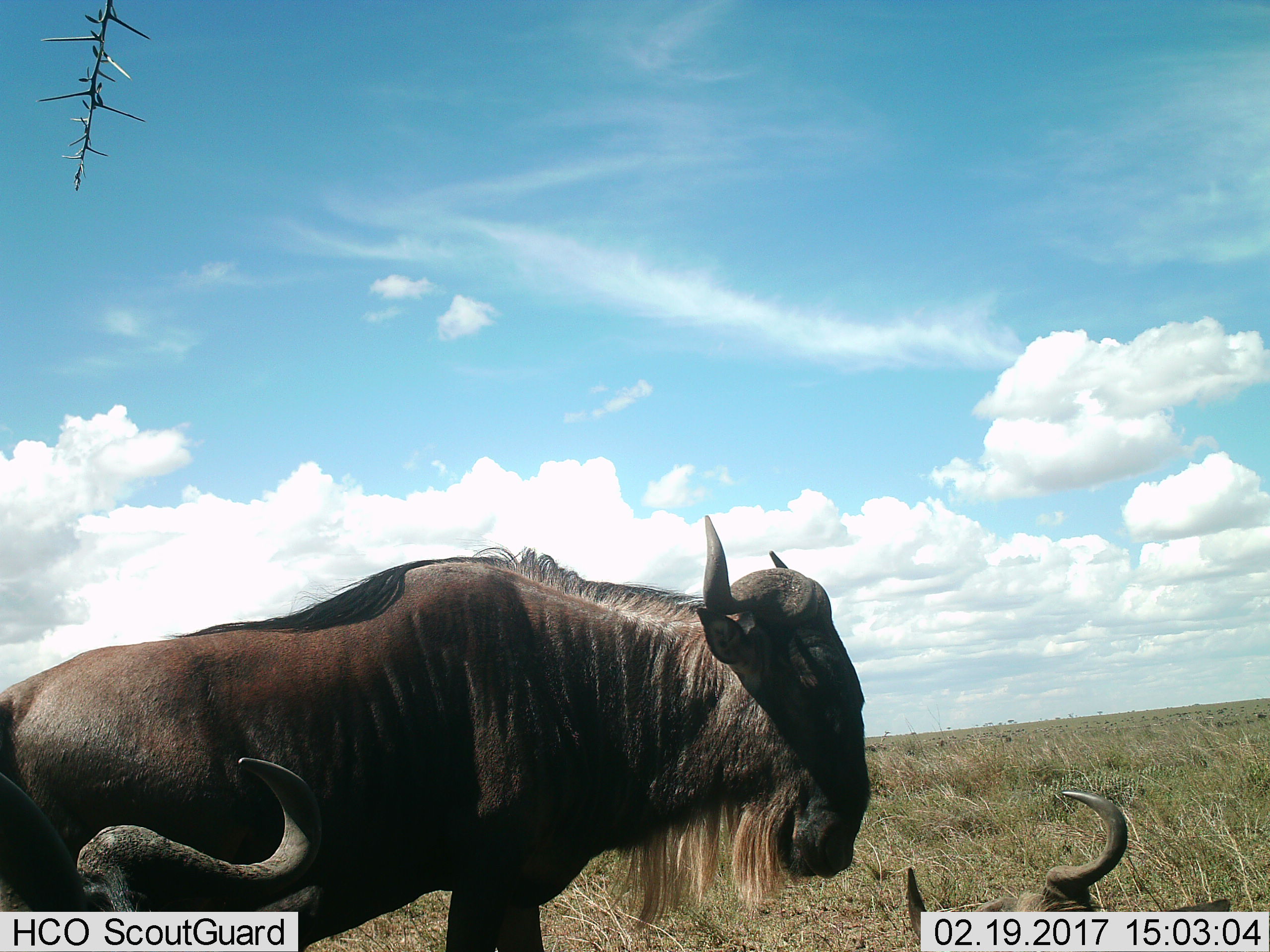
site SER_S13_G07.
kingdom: Animalia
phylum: Chordata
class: Mammalia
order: Artiodactyla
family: Bovidae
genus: Connochaetes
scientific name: Connochaetes taurinus taurinus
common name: blue wildebeest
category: wildebeestblue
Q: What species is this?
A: Wildebeestblue (blue wildebeest) (Connochaetes taurinus taurinus).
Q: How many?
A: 3.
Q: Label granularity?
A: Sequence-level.